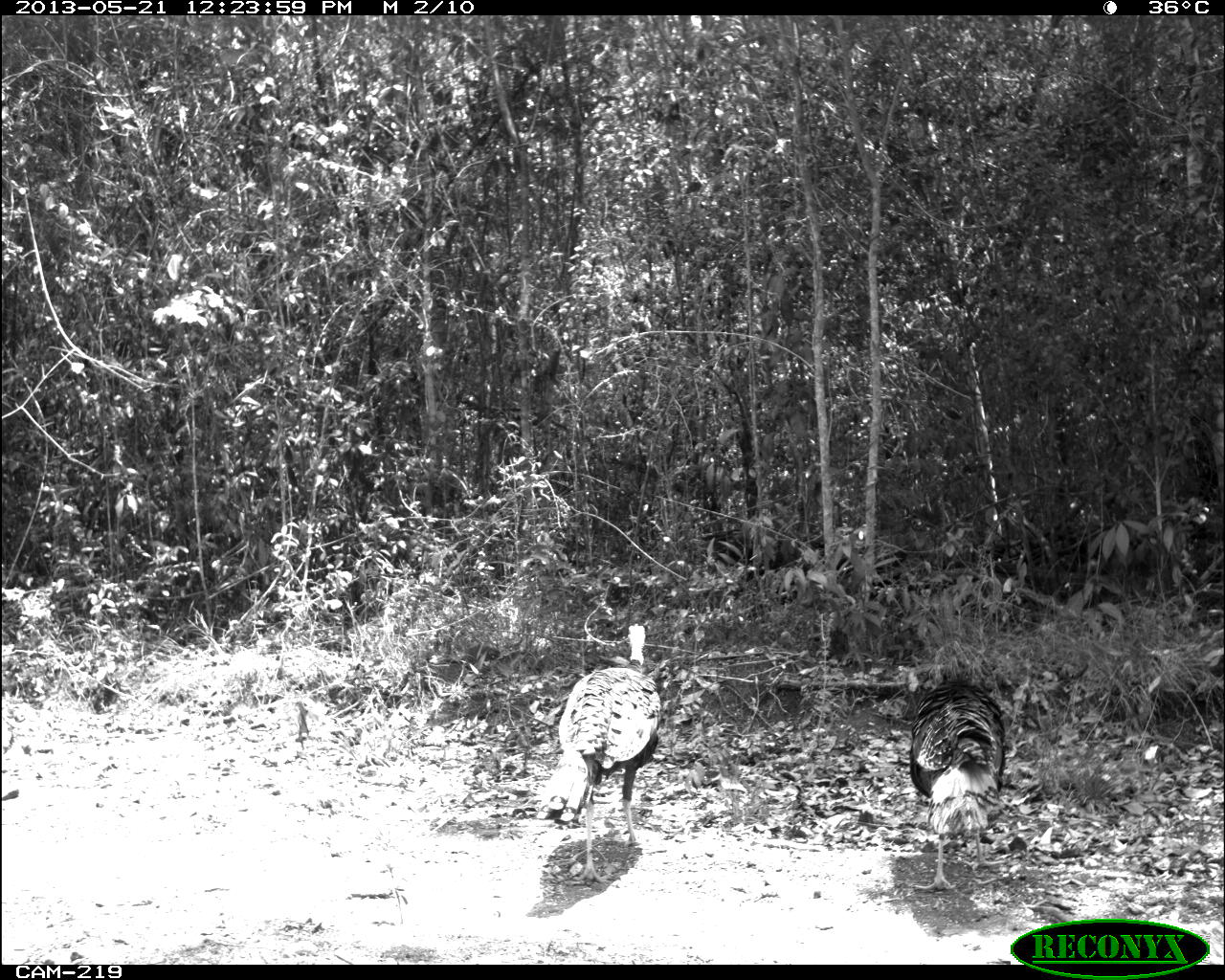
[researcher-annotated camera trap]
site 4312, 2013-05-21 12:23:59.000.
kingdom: Animalia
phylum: Chordata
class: Aves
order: Galliformes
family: Phasianidae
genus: Meleagris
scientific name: Meleagris ocellata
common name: ocellated turkey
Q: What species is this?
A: Meleagris ocellata (ocellated turkey).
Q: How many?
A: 2.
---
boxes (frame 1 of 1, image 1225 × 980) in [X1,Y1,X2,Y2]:
meleagris ocellata: [533,623,661,884]; [910,675,1006,891]